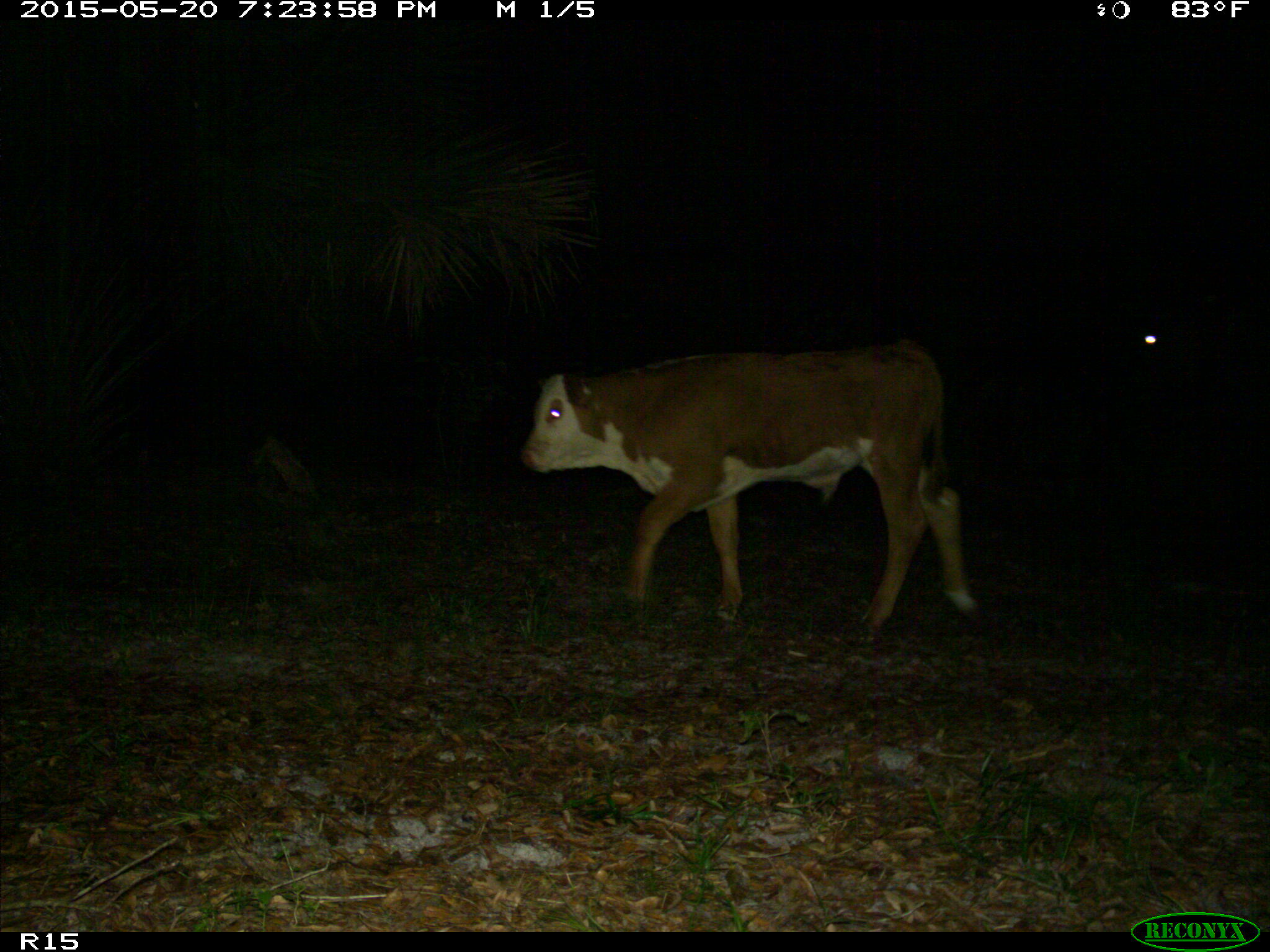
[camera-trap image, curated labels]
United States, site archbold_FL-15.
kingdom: Animalia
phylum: Chordata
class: Mammalia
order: Artiodactyla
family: Bovidae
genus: Bos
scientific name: Bos taurus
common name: domestic cow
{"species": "Bos taurus (domestic cow)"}